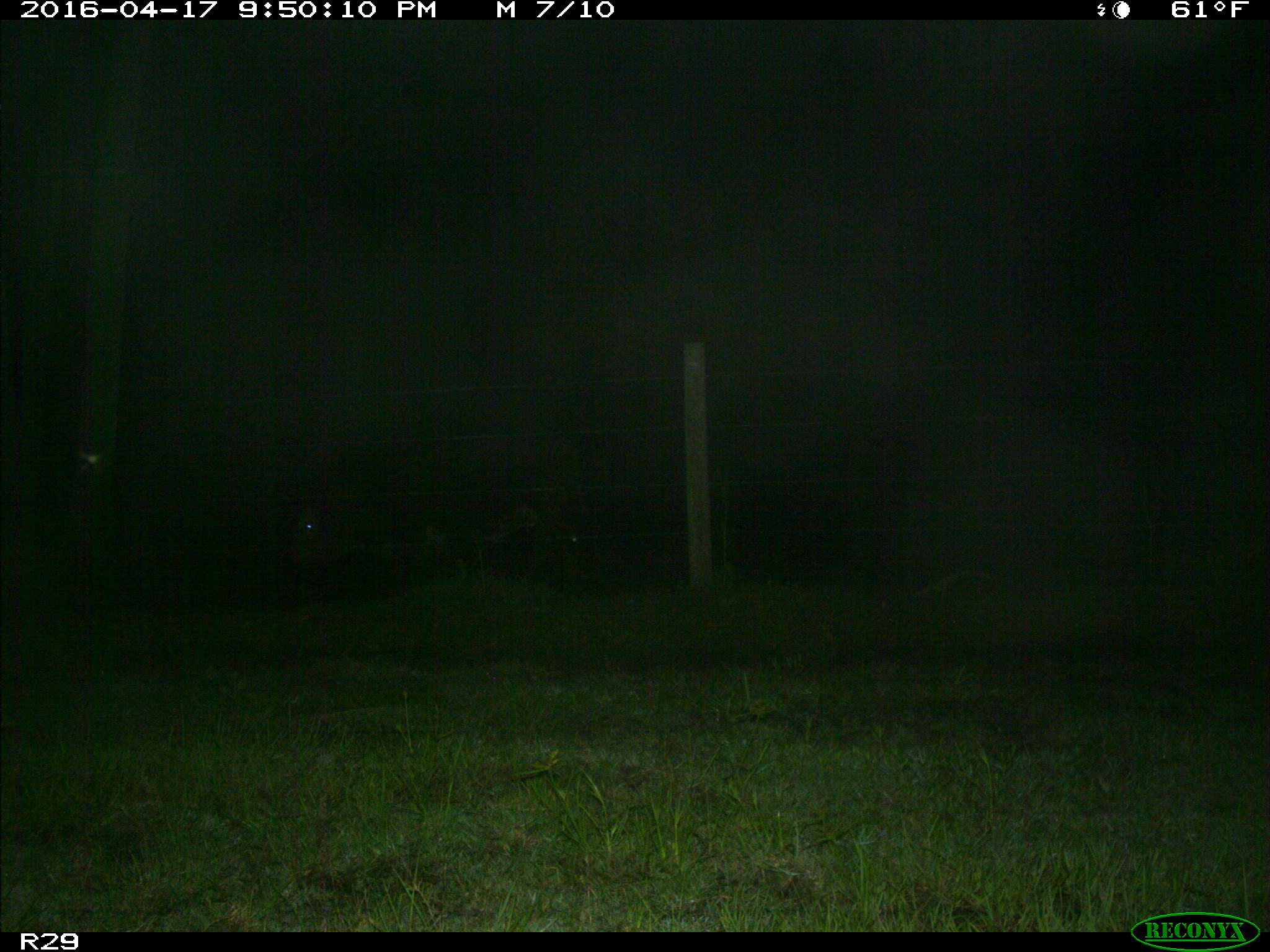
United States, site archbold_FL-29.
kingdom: Animalia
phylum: Chordata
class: Mammalia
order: Artiodactyla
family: Bovidae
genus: Bos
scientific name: Bos taurus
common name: domestic cow